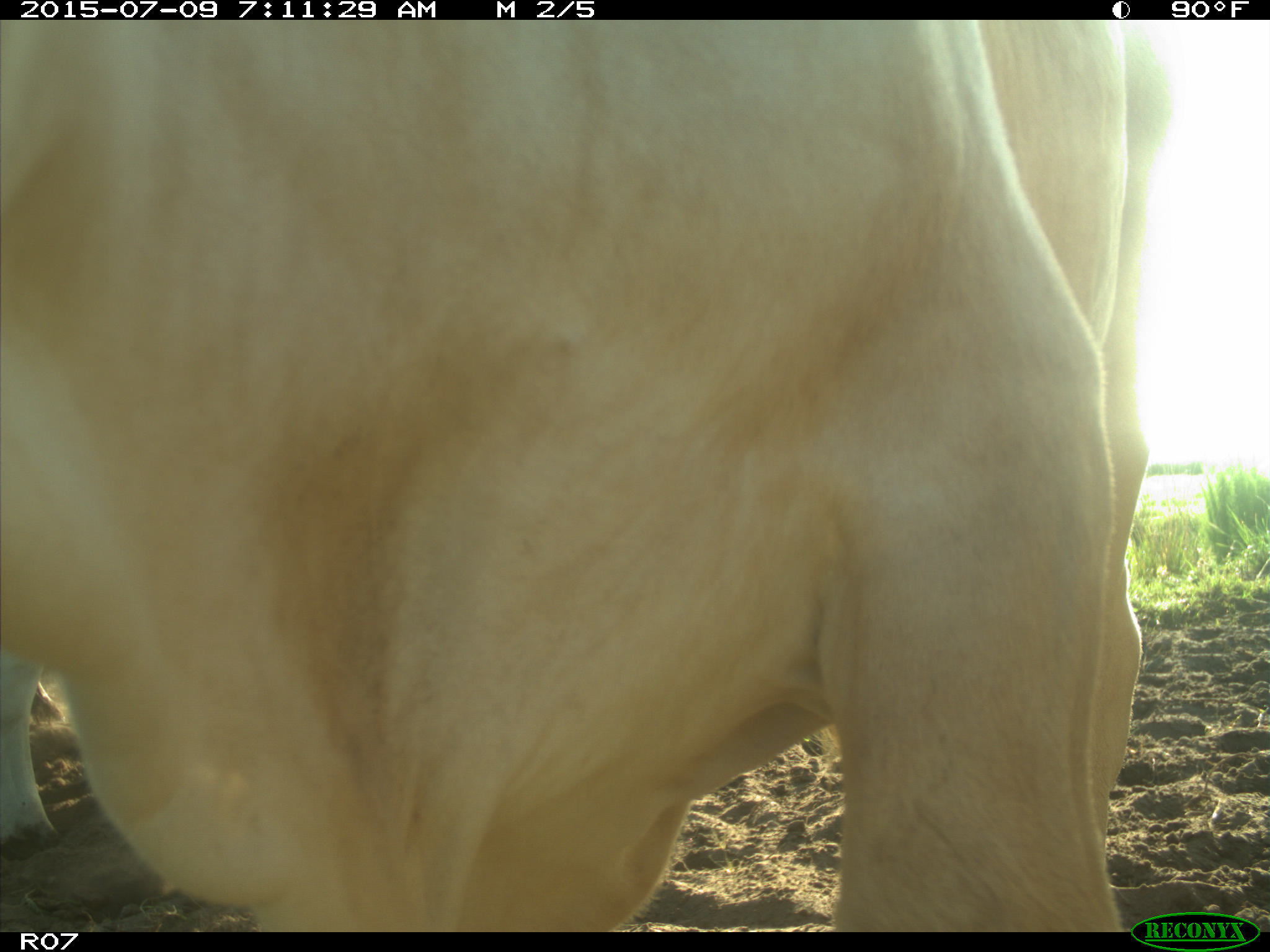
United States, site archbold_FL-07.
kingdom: Animalia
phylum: Chordata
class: Mammalia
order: Artiodactyla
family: Bovidae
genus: Bos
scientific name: Bos taurus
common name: domestic cow